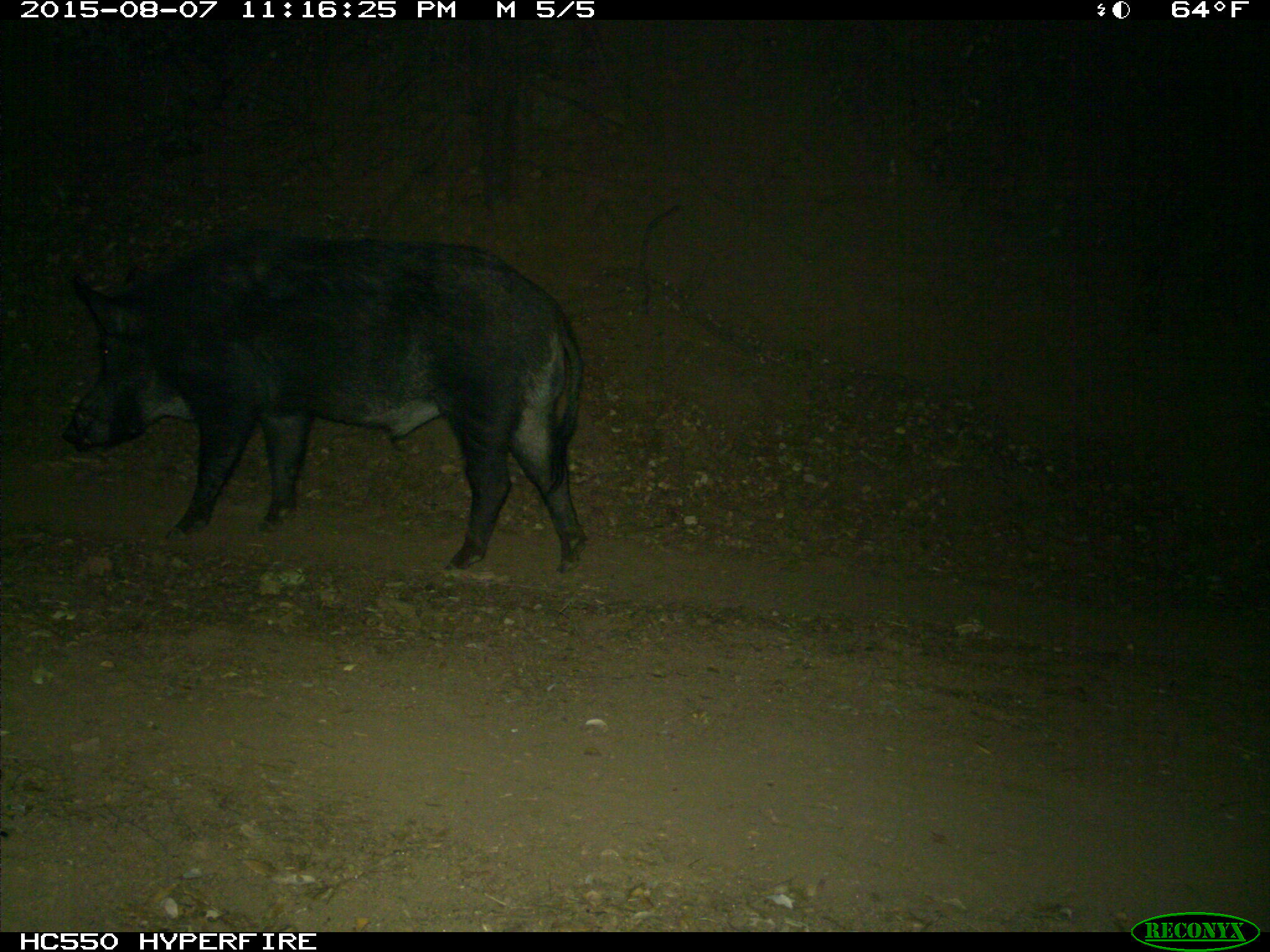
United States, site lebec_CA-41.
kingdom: Animalia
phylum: Chordata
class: Mammalia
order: Artiodactyla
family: Suidae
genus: Sus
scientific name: Sus scrofa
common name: wild boar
Sus scrofa (wild boar).